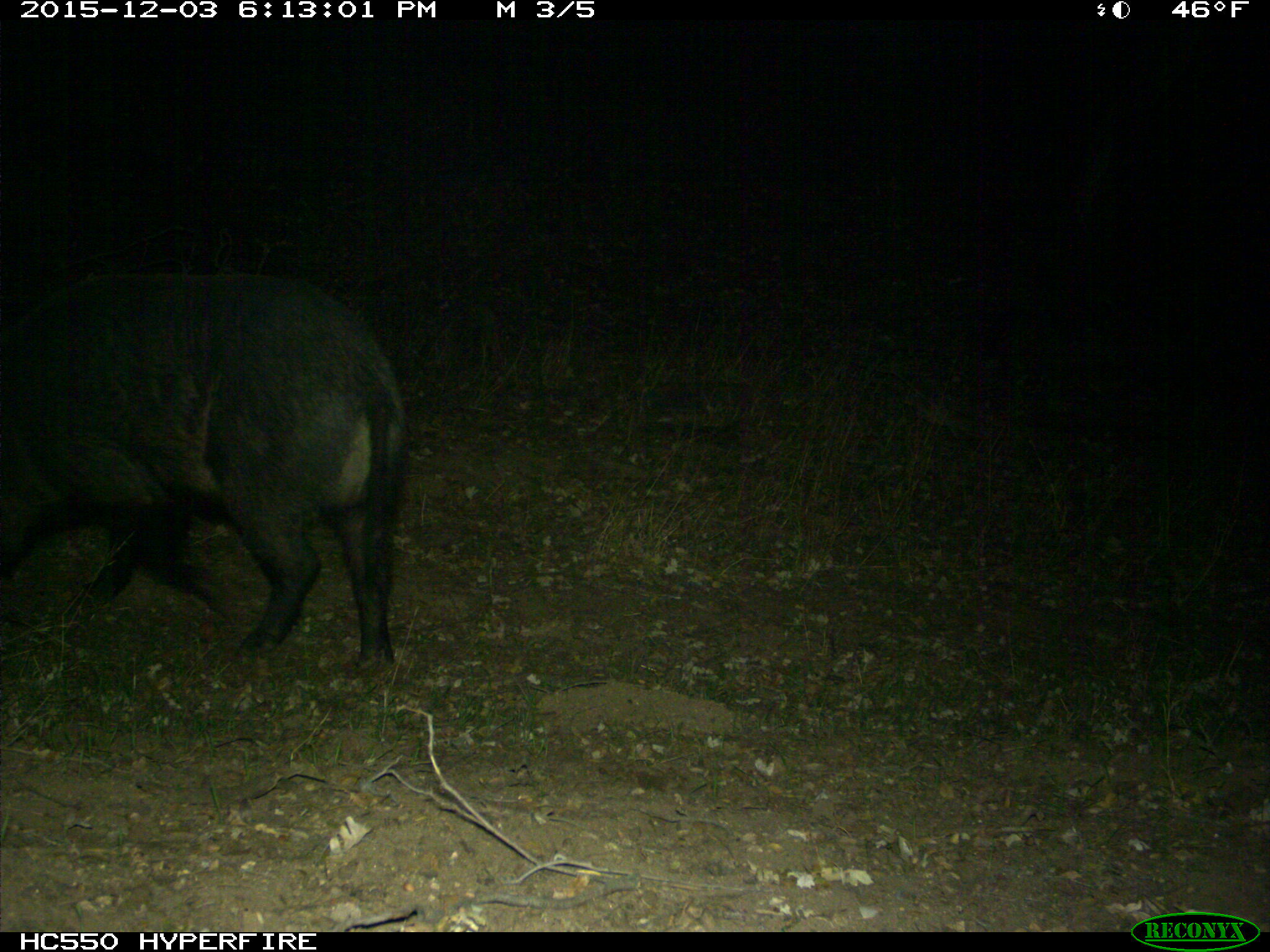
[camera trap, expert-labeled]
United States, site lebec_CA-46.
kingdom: Animalia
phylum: Chordata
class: Mammalia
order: Artiodactyla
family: Suidae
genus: Sus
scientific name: Sus scrofa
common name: wild boar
Sus scrofa (wild boar).